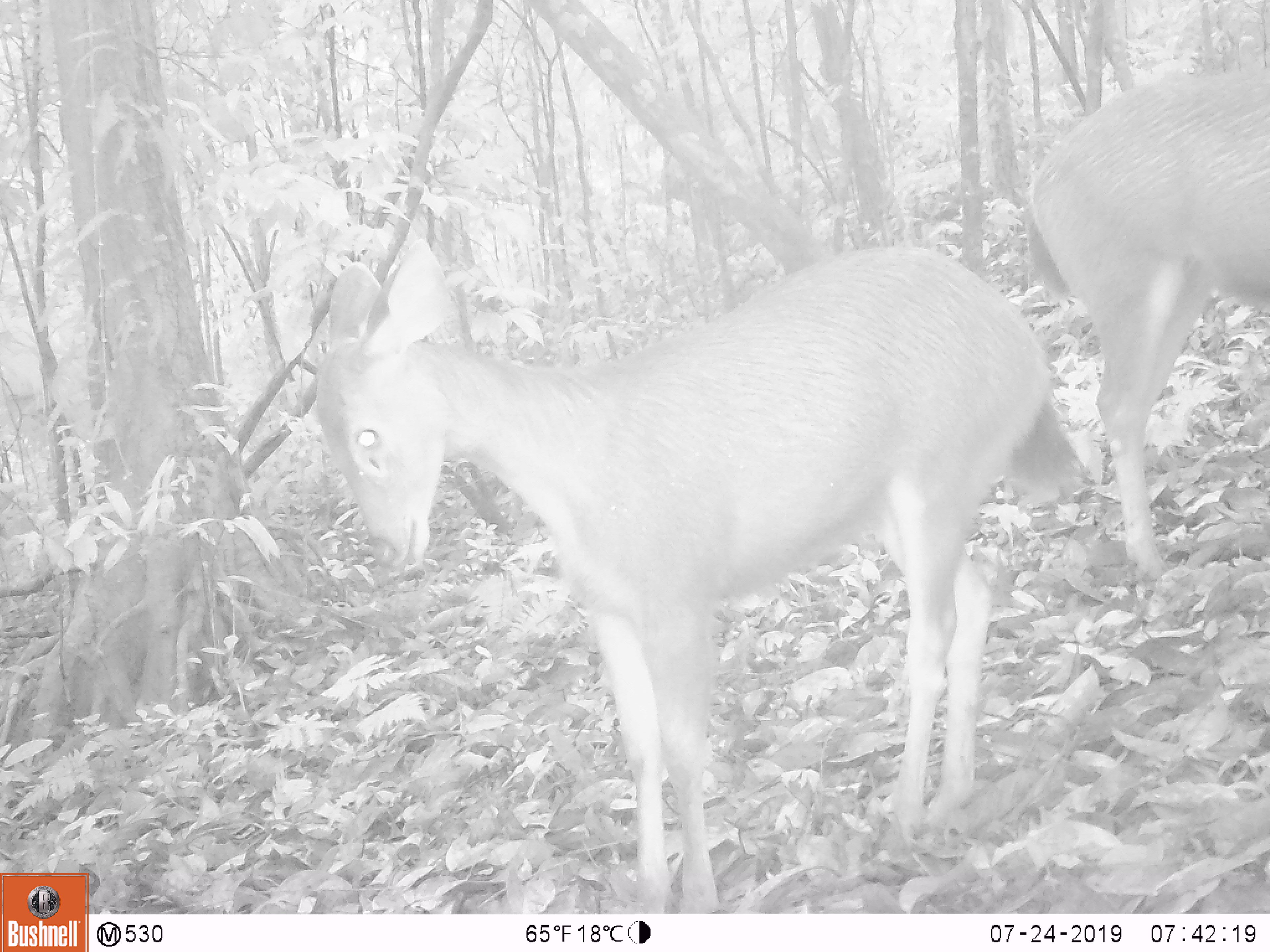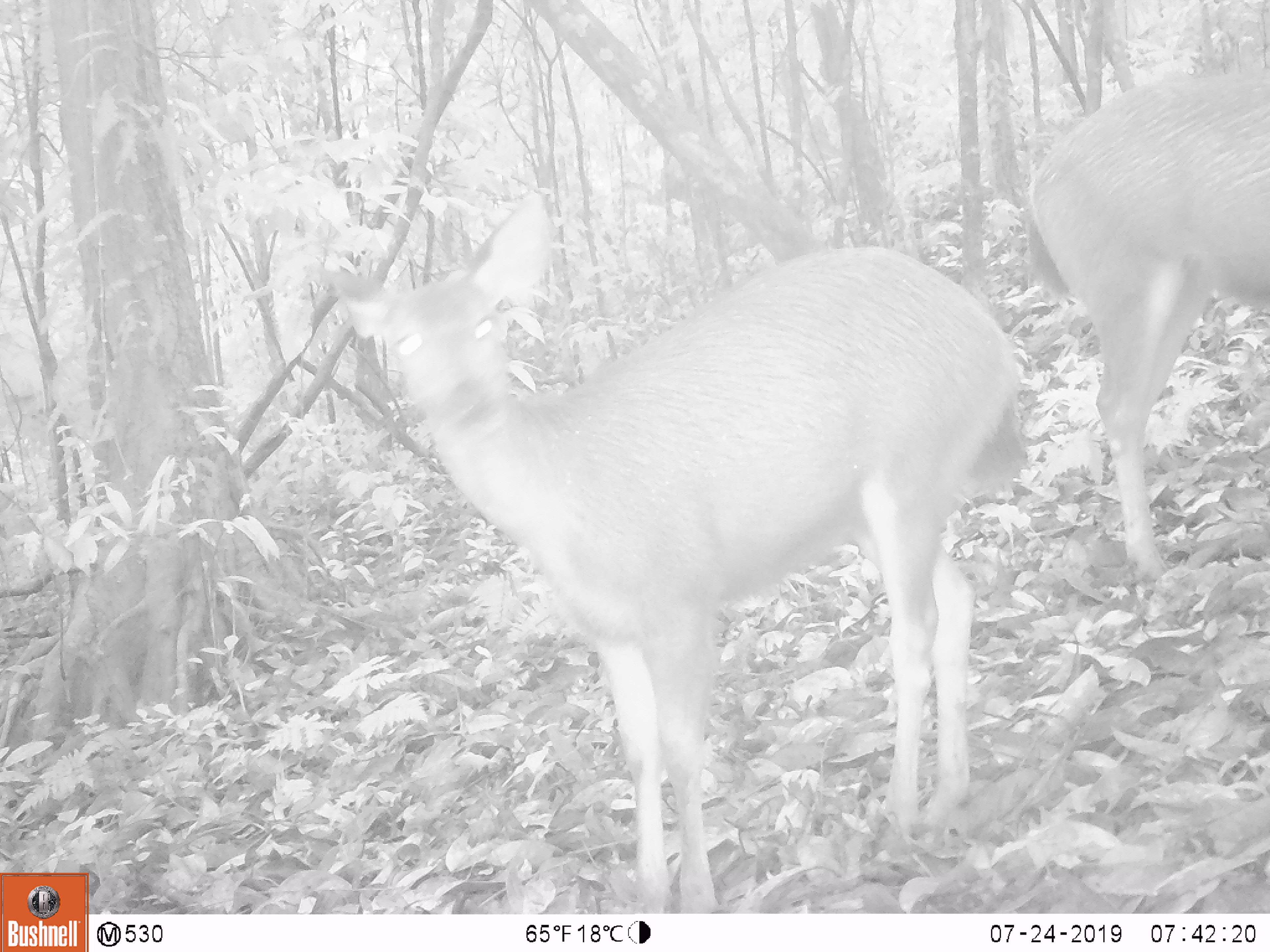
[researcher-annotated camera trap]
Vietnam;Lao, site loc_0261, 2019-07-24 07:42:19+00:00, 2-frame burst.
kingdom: Animalia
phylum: Chordata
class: Mammalia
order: Artiodactyla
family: Cervidae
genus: Rusa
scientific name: Rusa unicolor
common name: sambar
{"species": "sambar (Rusa unicolor)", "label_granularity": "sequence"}